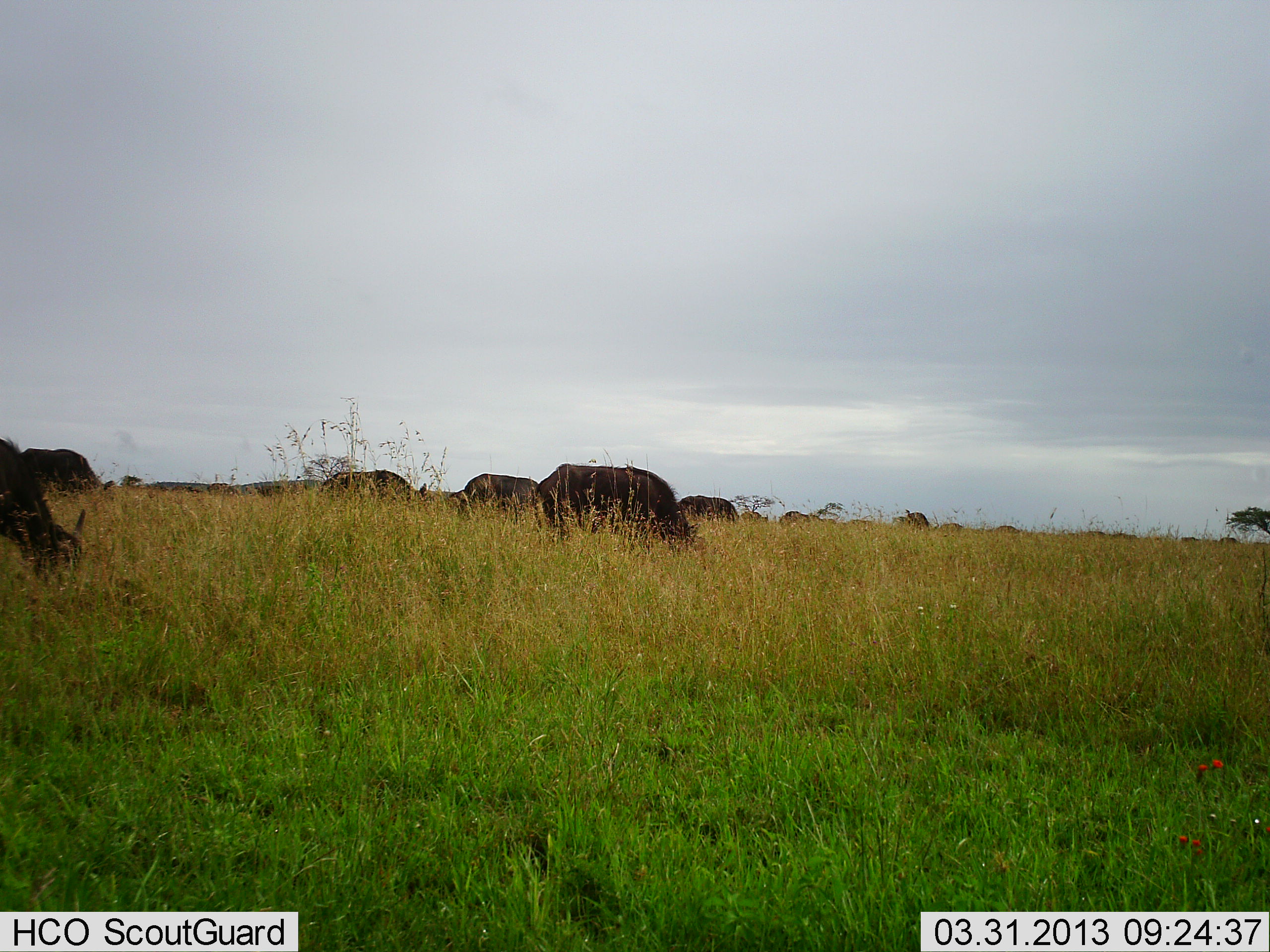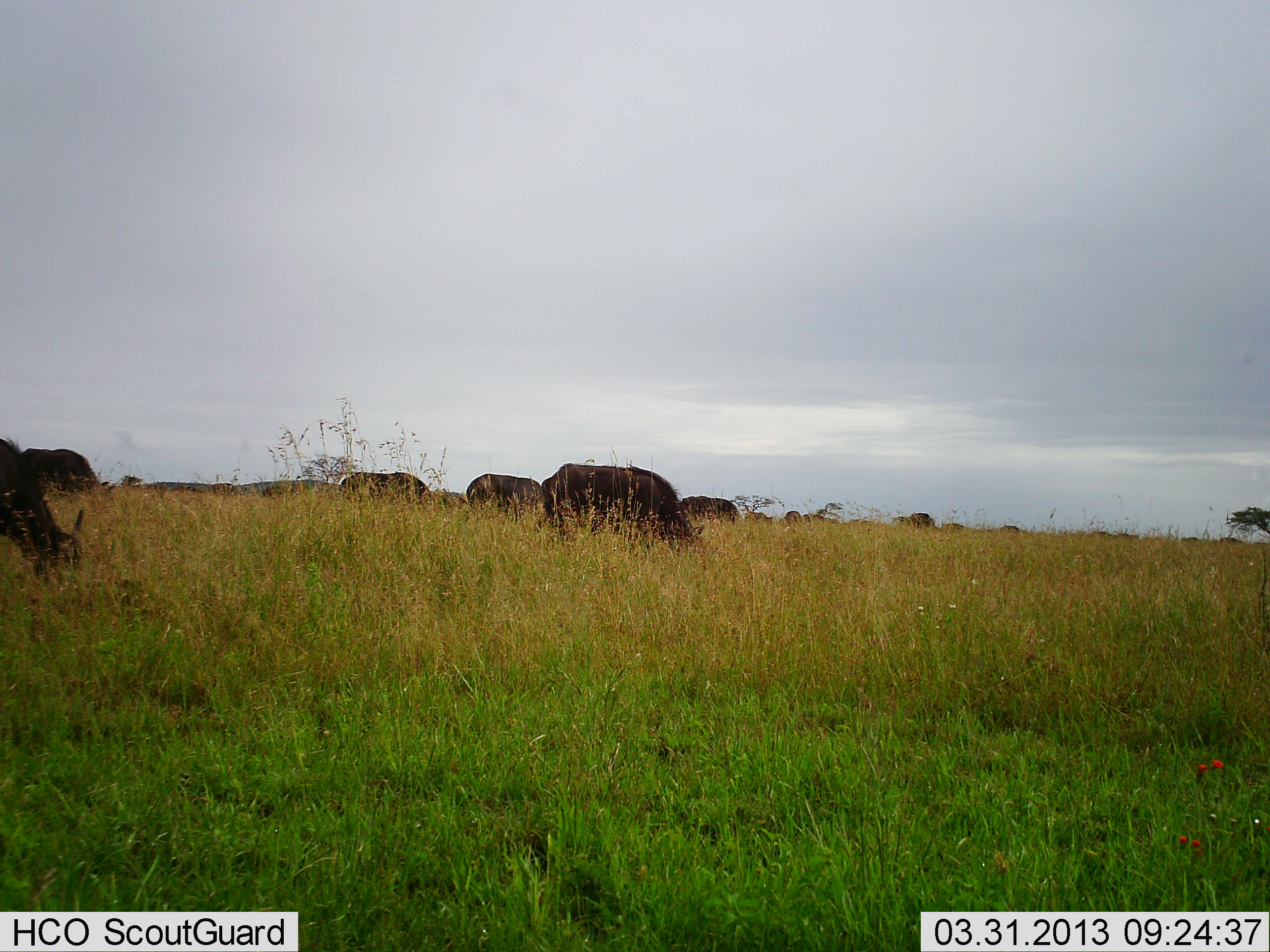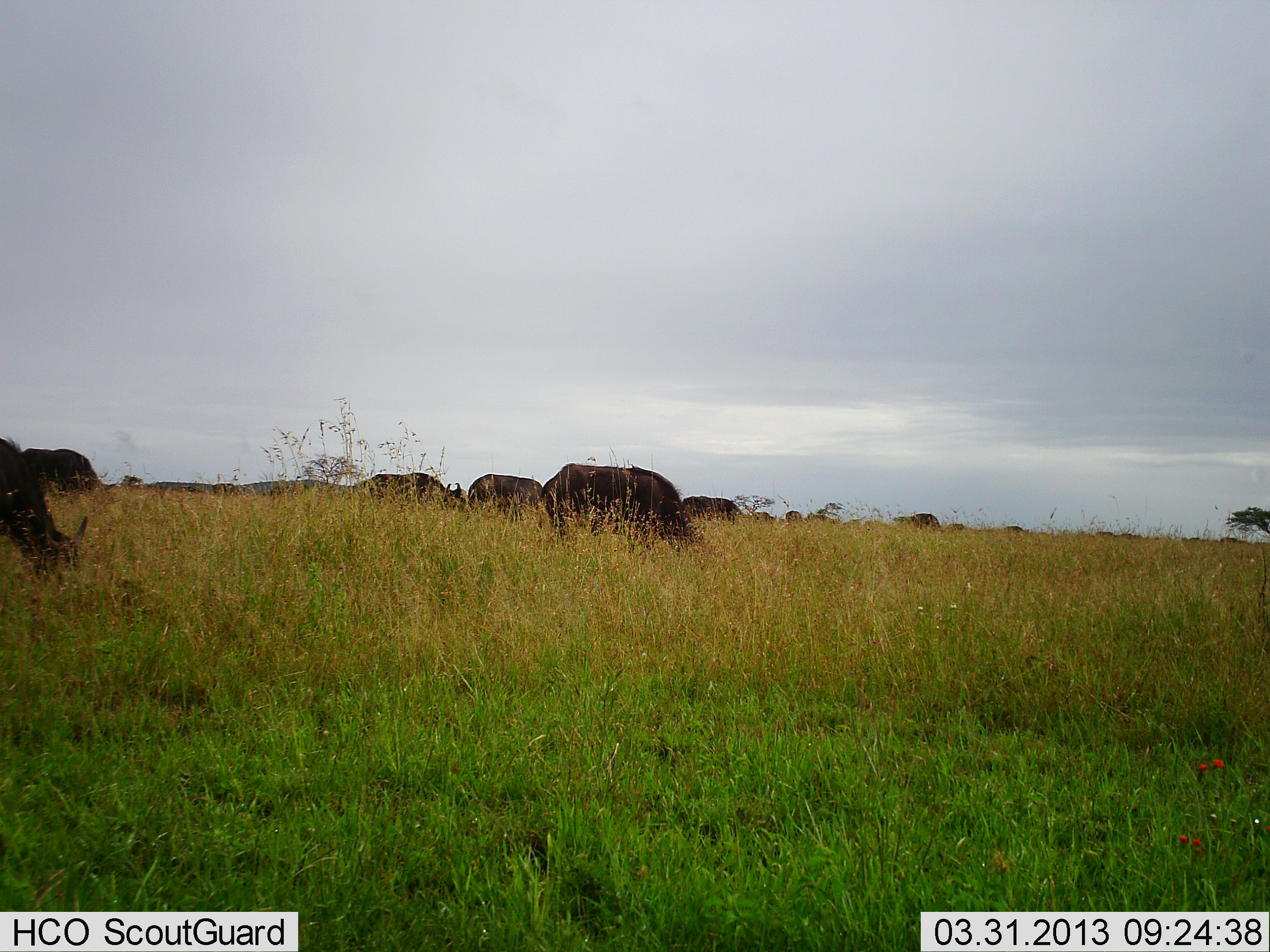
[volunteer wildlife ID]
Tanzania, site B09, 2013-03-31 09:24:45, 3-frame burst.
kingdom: Animalia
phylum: Chordata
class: Mammalia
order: Artiodactyla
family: Bovidae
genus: Connochaetes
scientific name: Connochaetes taurinus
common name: blue wildebeest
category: wildebeest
Wildebeest (blue wildebeest) (Connochaetes taurinus), count 11-50. Behavior (volunteer vote fractions): standing 24%, resting 6%, moving 24%, interacting 0%. Young present (vote fraction): 0%. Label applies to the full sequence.